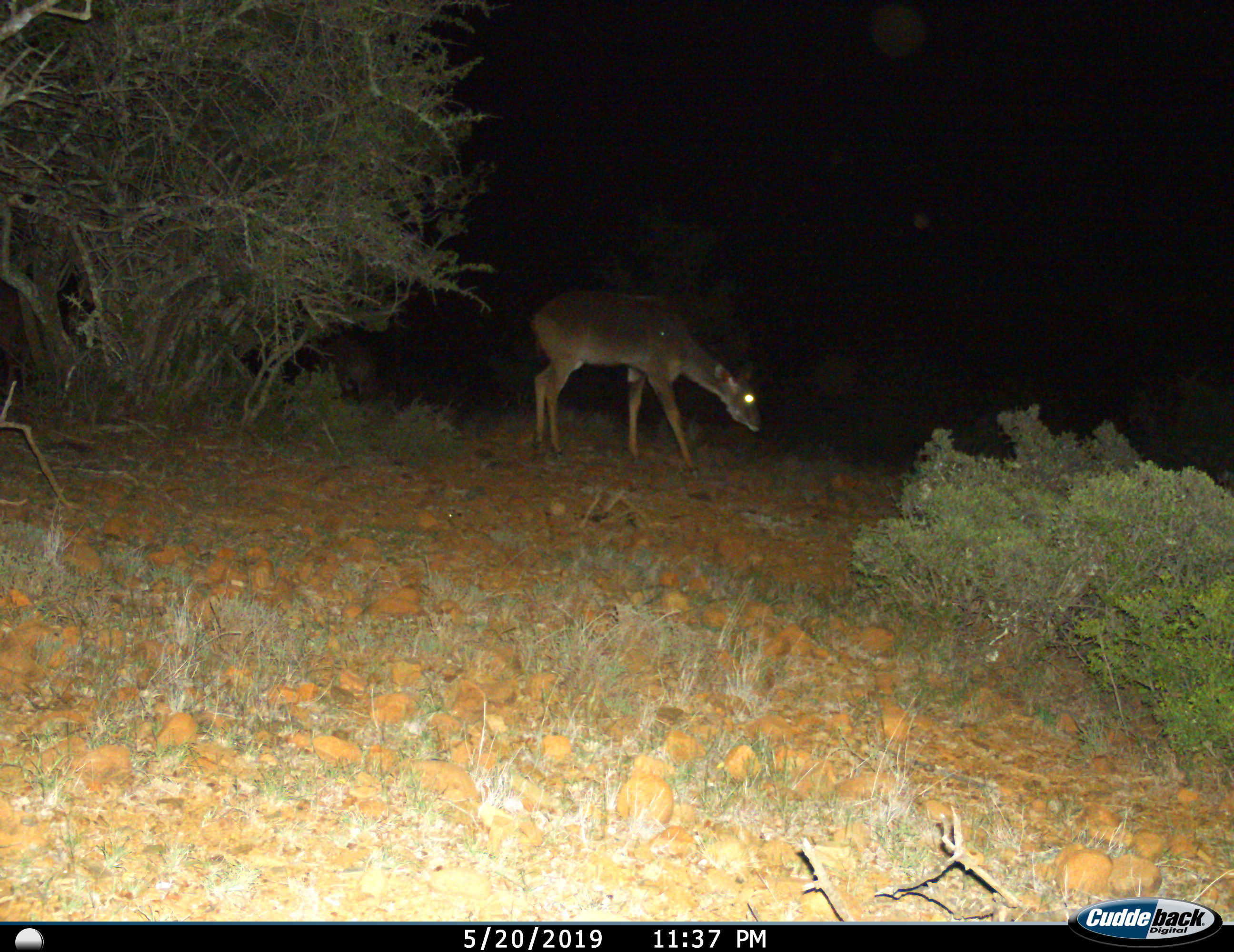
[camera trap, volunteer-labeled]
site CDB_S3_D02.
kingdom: Animalia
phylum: Chordata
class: Mammalia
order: Artiodactyla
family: Bovidae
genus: Tragelaphus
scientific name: Tragelaphus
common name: kudu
Kudu (Tragelaphus), count 1. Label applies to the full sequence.